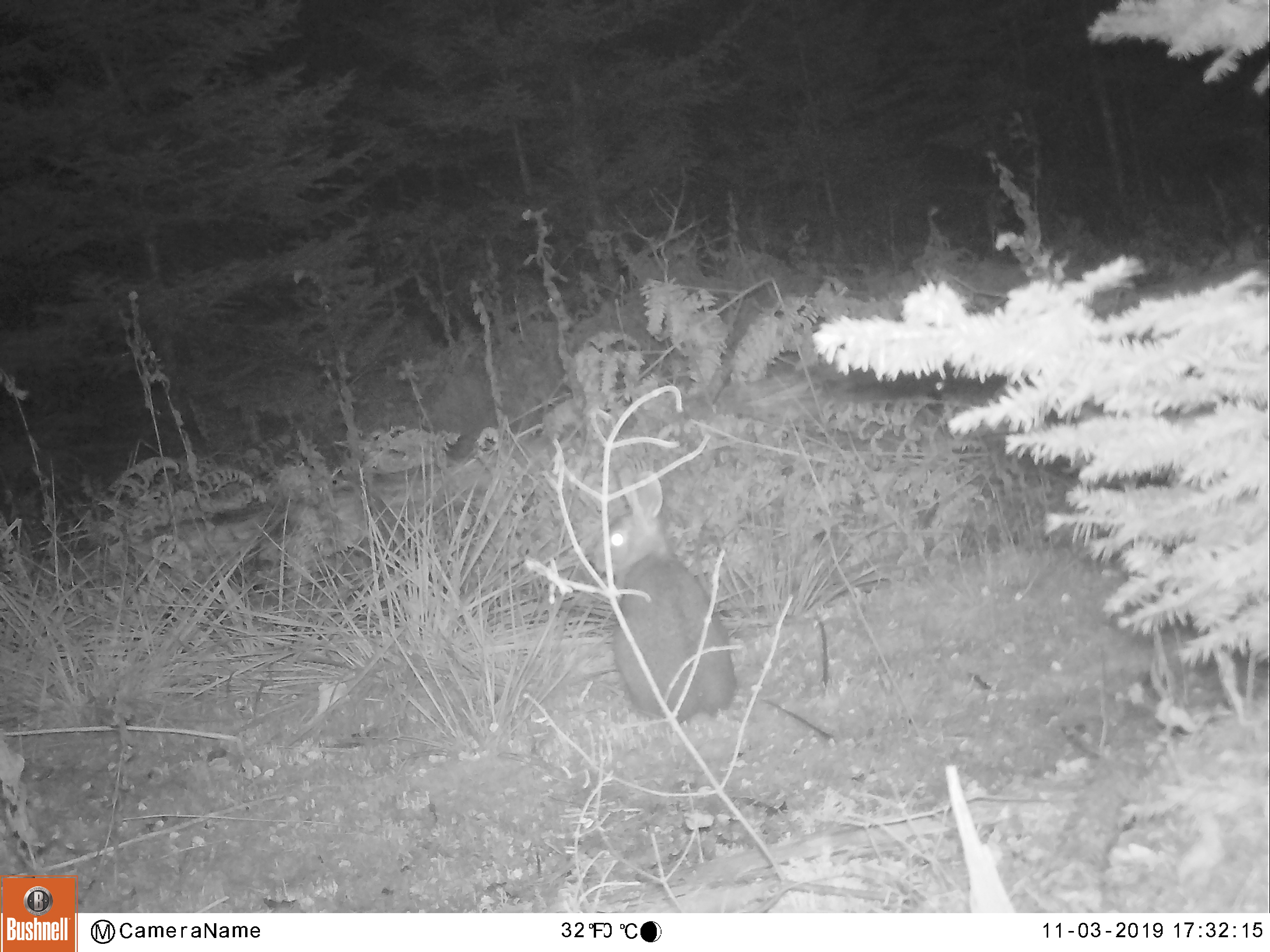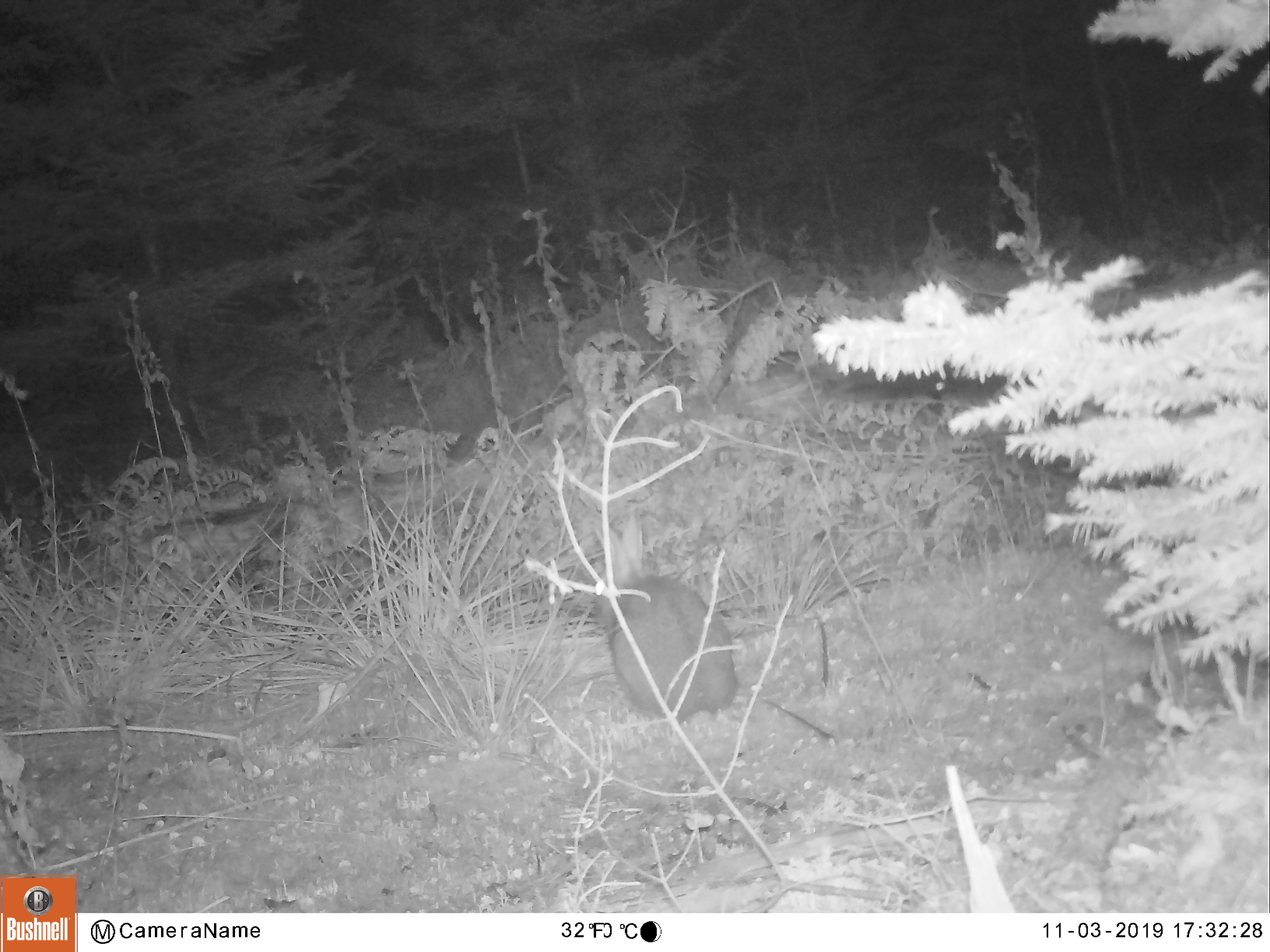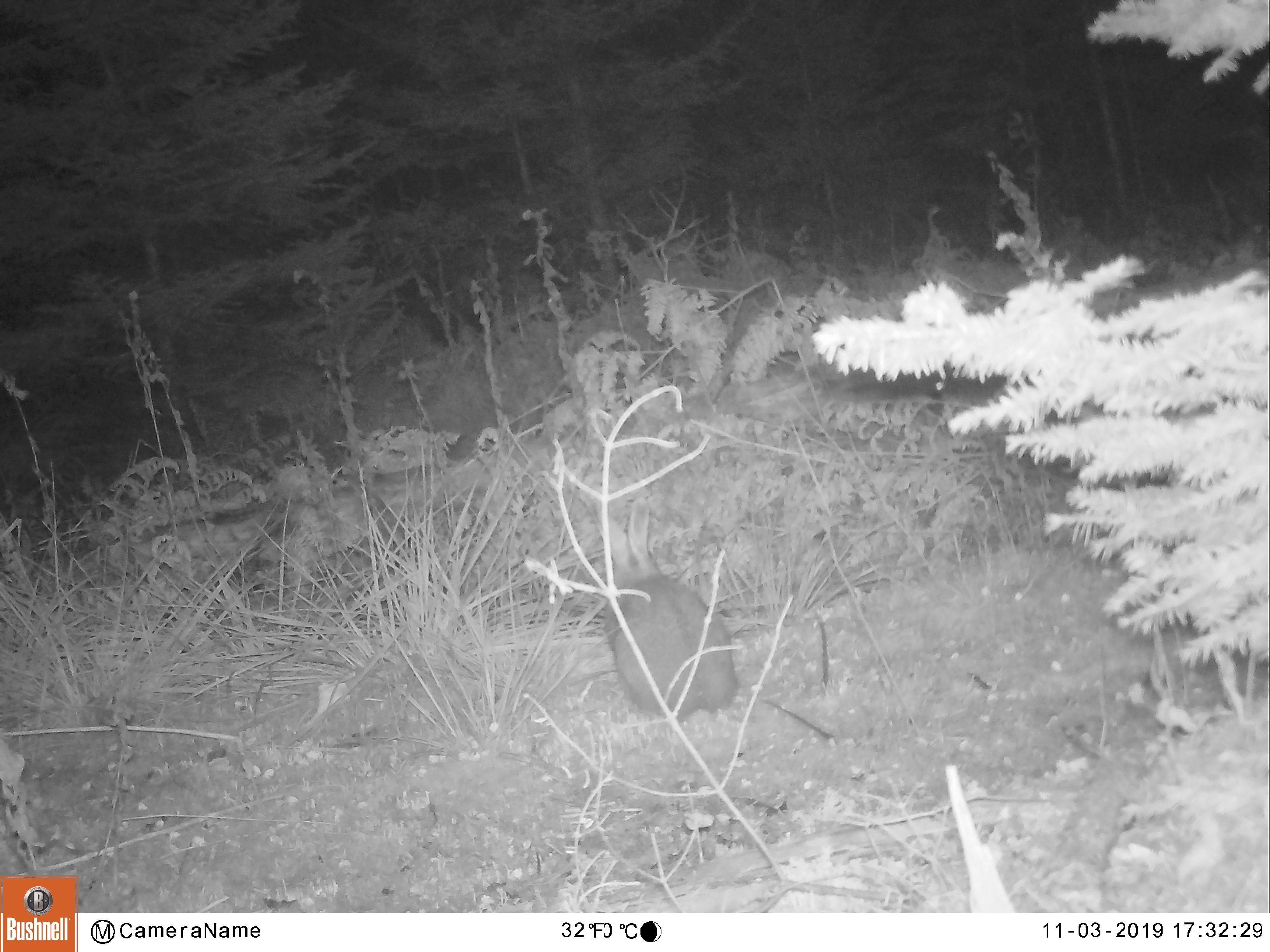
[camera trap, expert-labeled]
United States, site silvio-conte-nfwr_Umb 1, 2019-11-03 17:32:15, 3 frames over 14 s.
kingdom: Animalia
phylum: Chordata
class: Mammalia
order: Lagomorpha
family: Leporidae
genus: Lepus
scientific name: Lepus americanus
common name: snowshoe hare